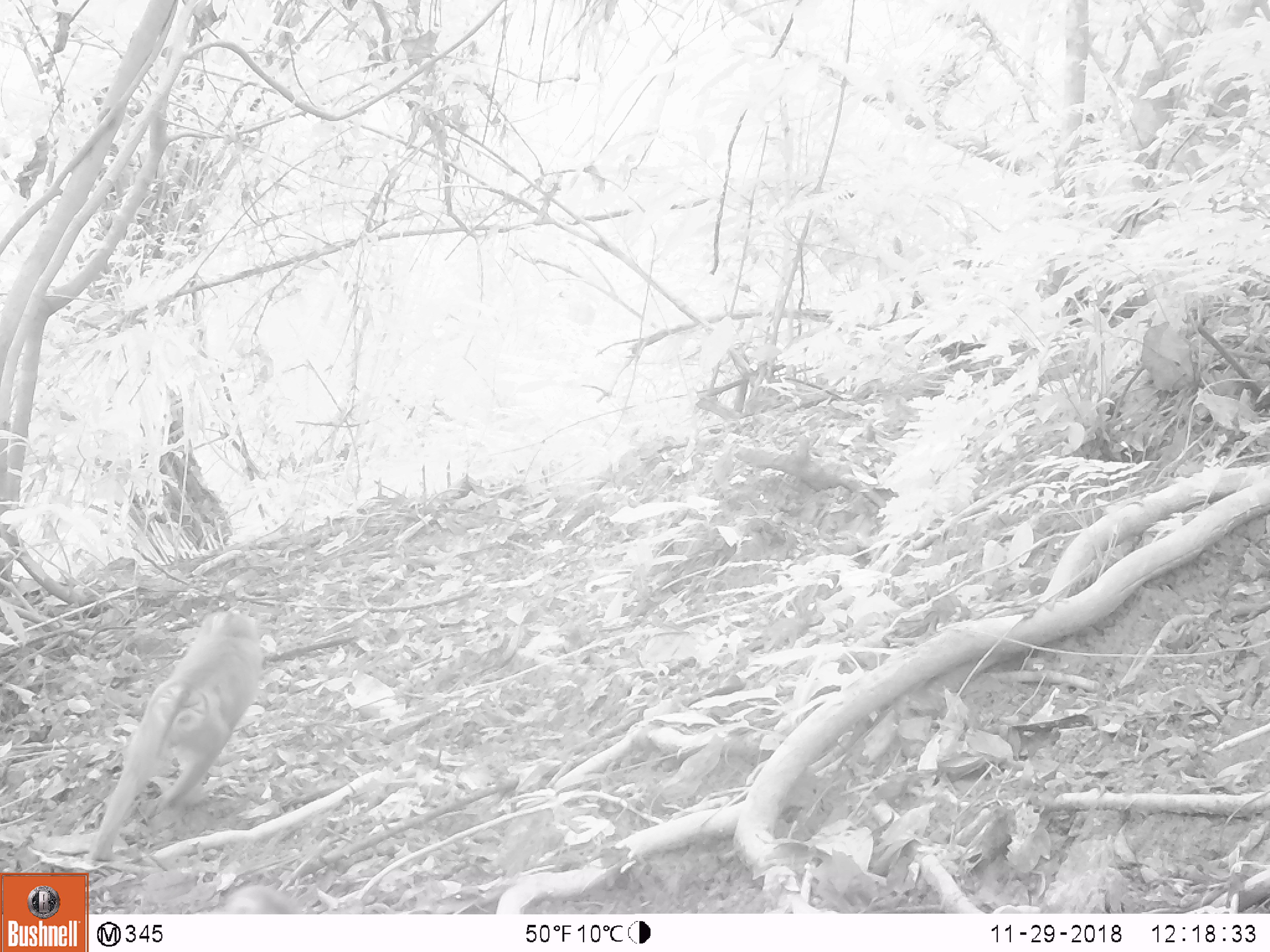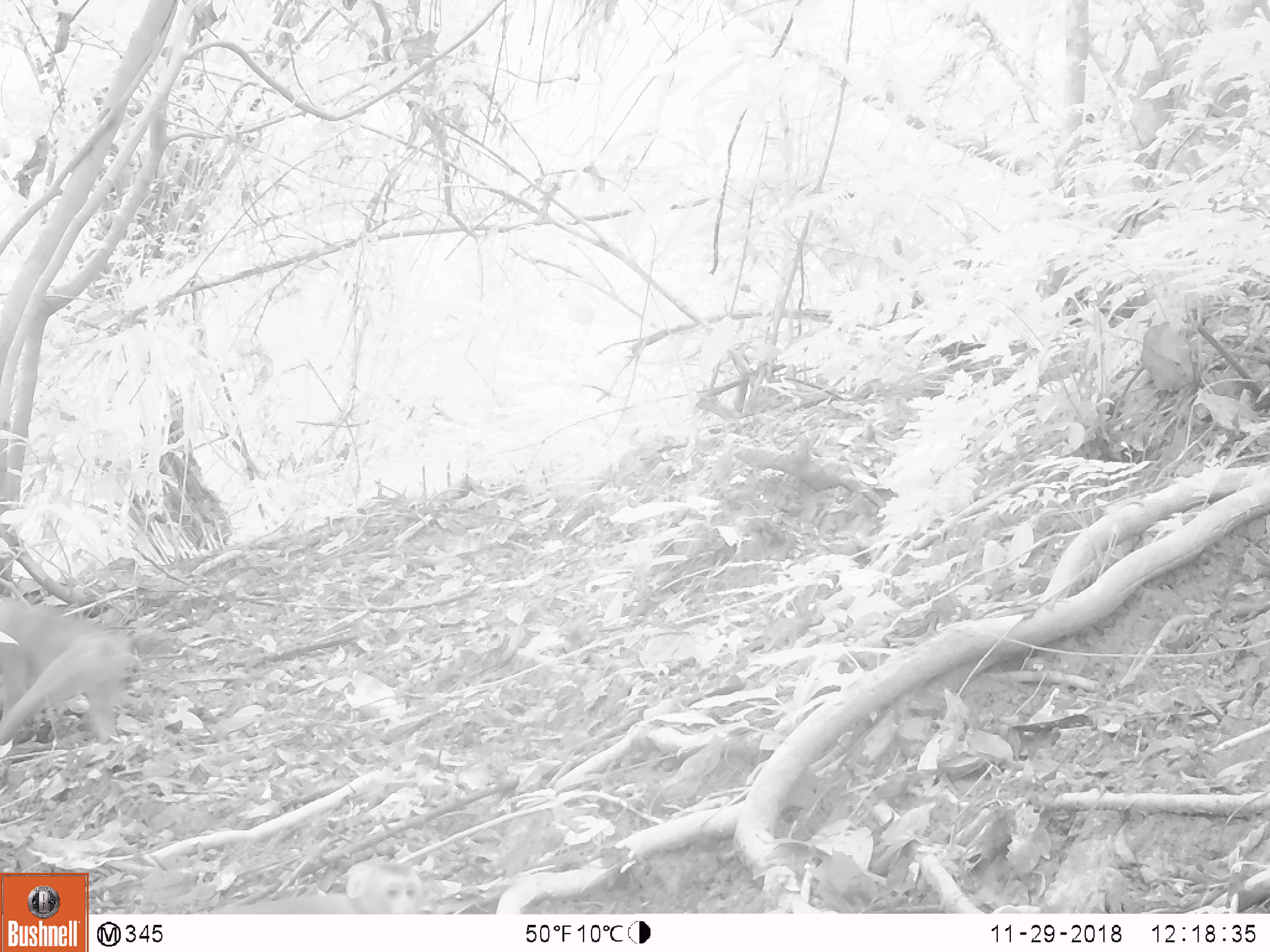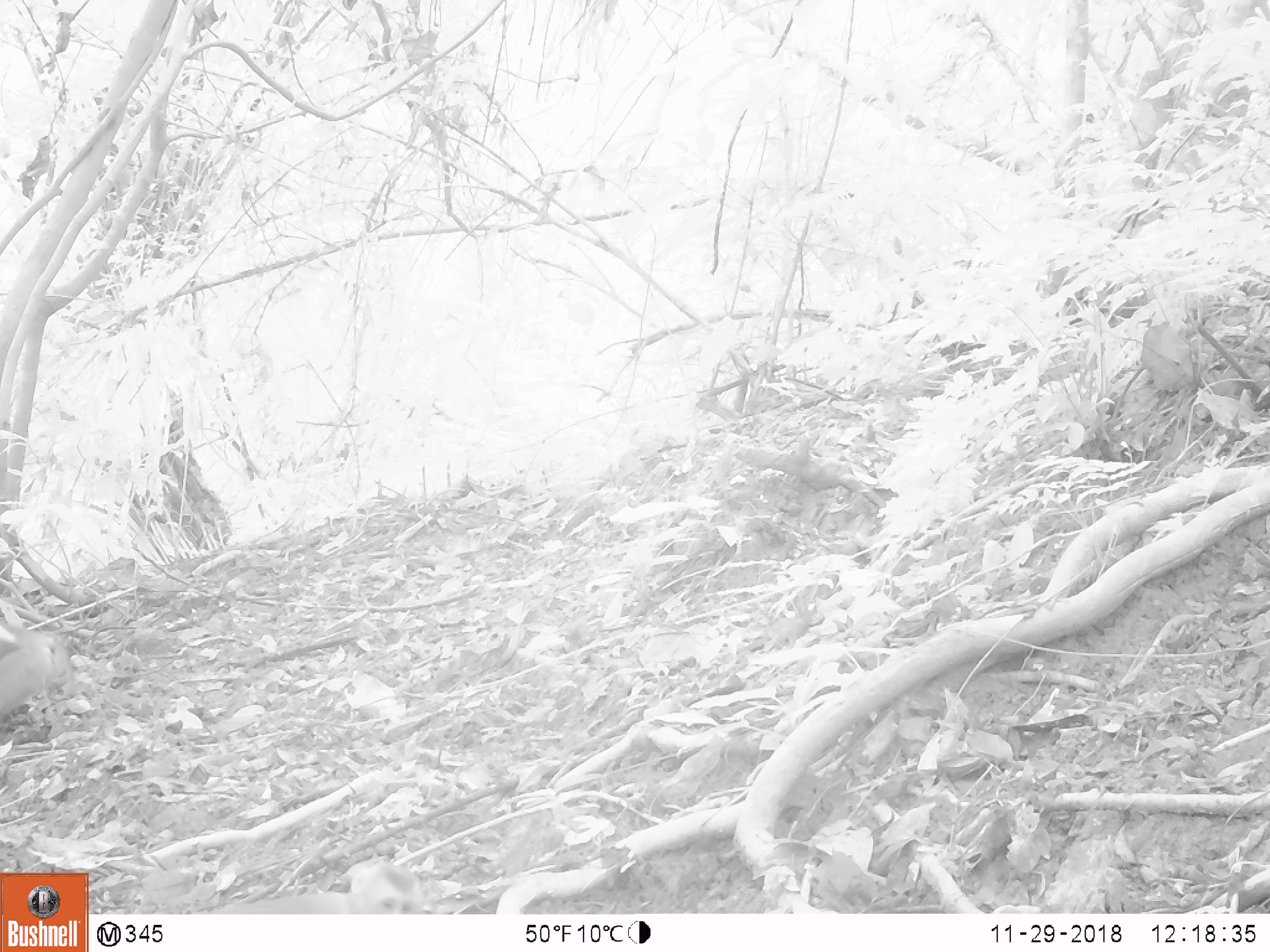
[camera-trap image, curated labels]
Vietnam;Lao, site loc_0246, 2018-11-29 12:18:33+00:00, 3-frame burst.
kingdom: Animalia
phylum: Chordata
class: Mammalia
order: Primates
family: Cercopithecidae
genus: Macaca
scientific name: Macaca nemestrina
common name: pig-tailed macaque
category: pig tailed macaque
Pig tailed macaque (pig-tailed macaque) (Macaca nemestrina). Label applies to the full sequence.